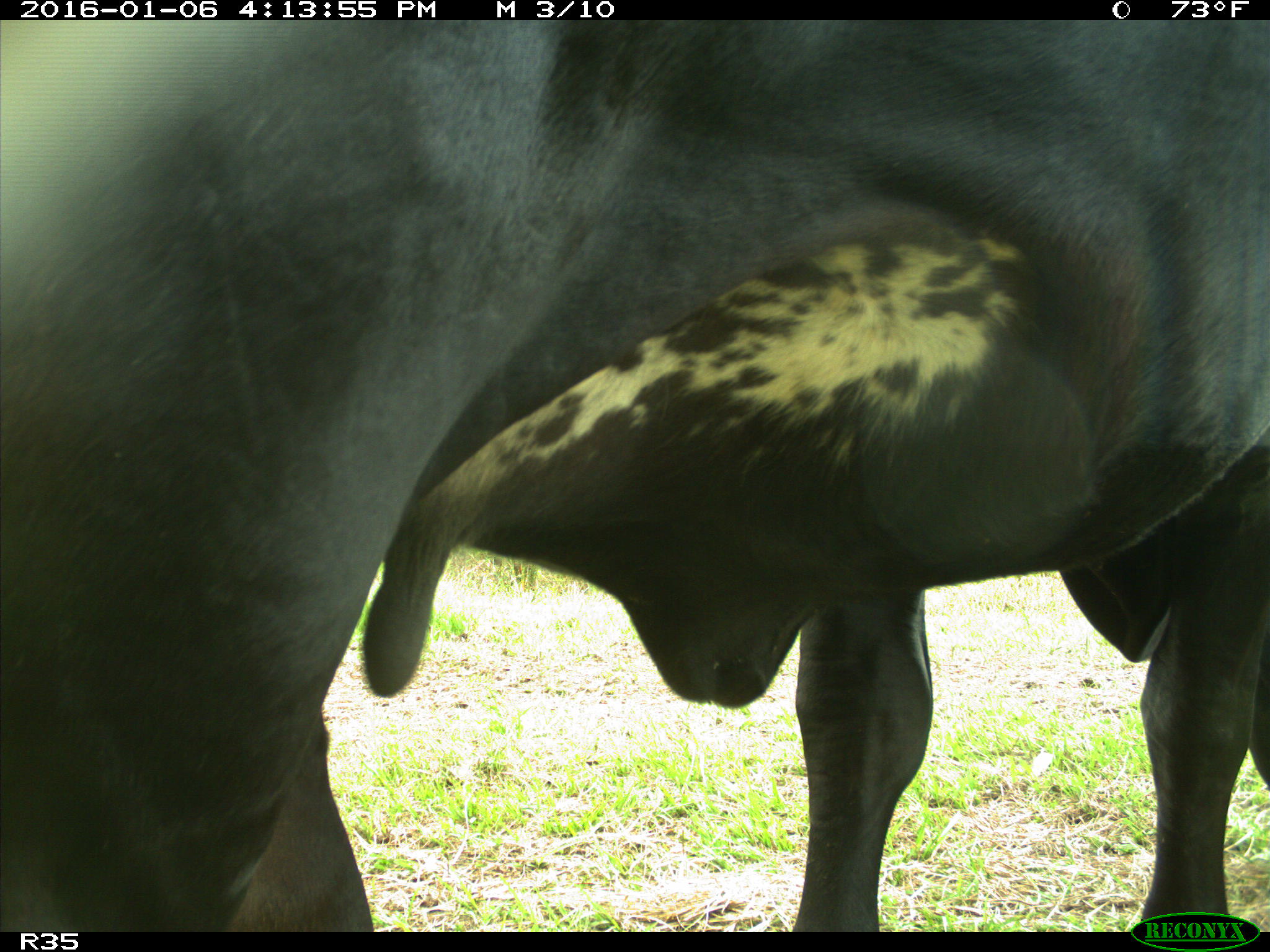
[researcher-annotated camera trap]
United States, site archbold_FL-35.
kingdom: Animalia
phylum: Chordata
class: Mammalia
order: Artiodactyla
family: Bovidae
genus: Bos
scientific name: Bos taurus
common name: domestic cow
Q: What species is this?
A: Bos taurus (domestic cow).